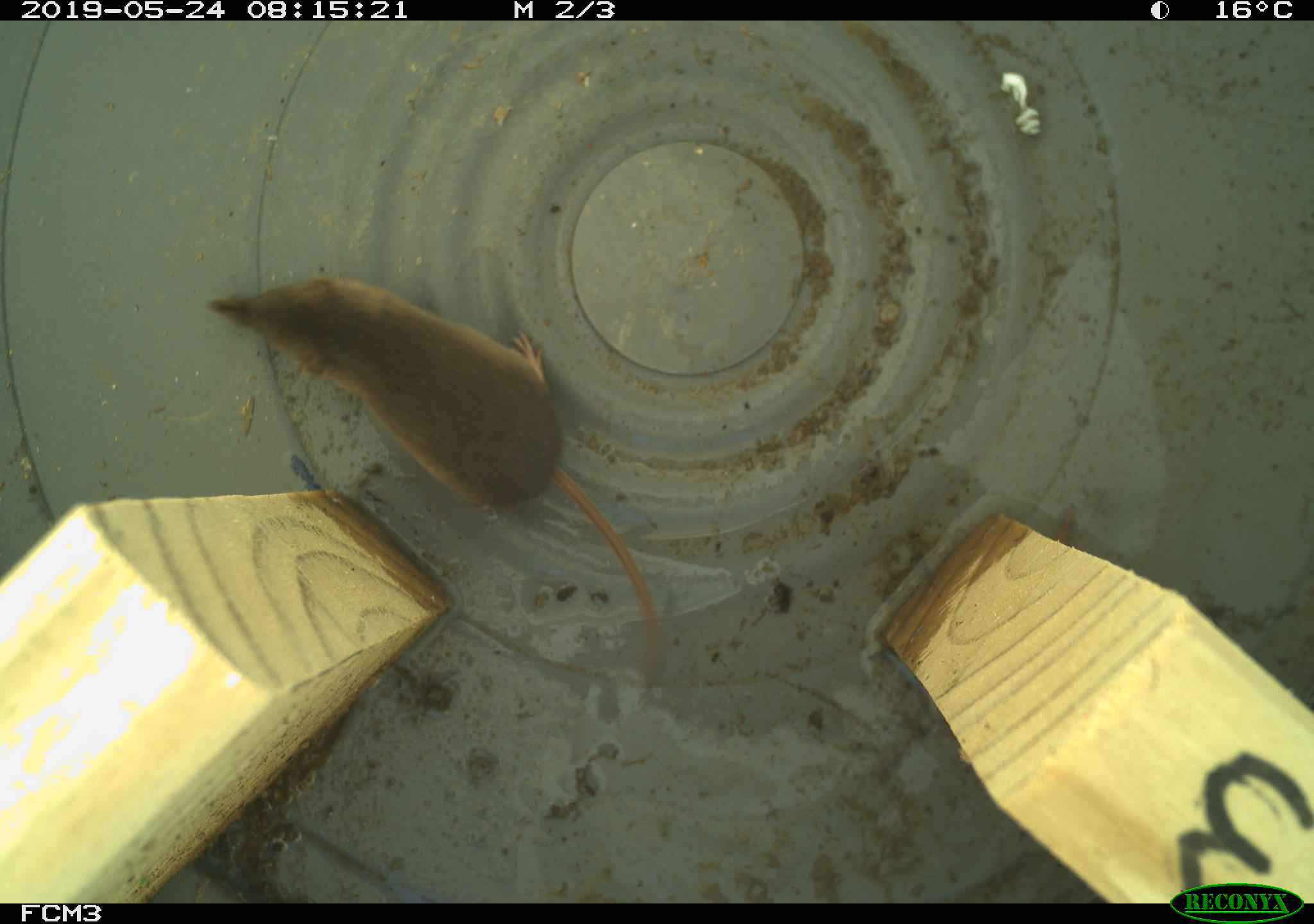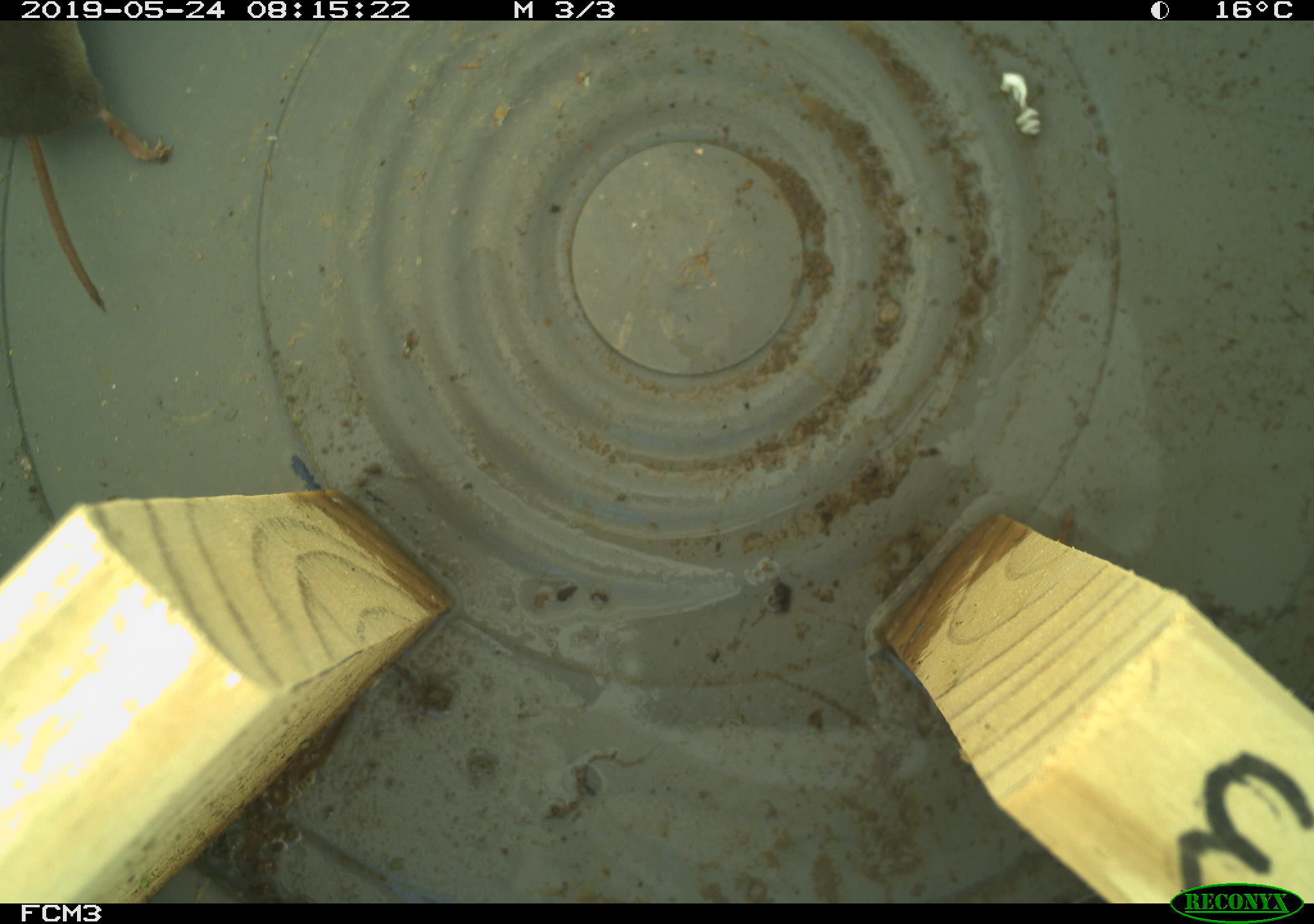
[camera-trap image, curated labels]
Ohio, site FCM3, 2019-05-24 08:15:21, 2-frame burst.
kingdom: Animalia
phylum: Chordata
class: Mammalia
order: Eulipotyphla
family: Soricidae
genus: Sorex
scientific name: Sorex cinereus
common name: masked shrew